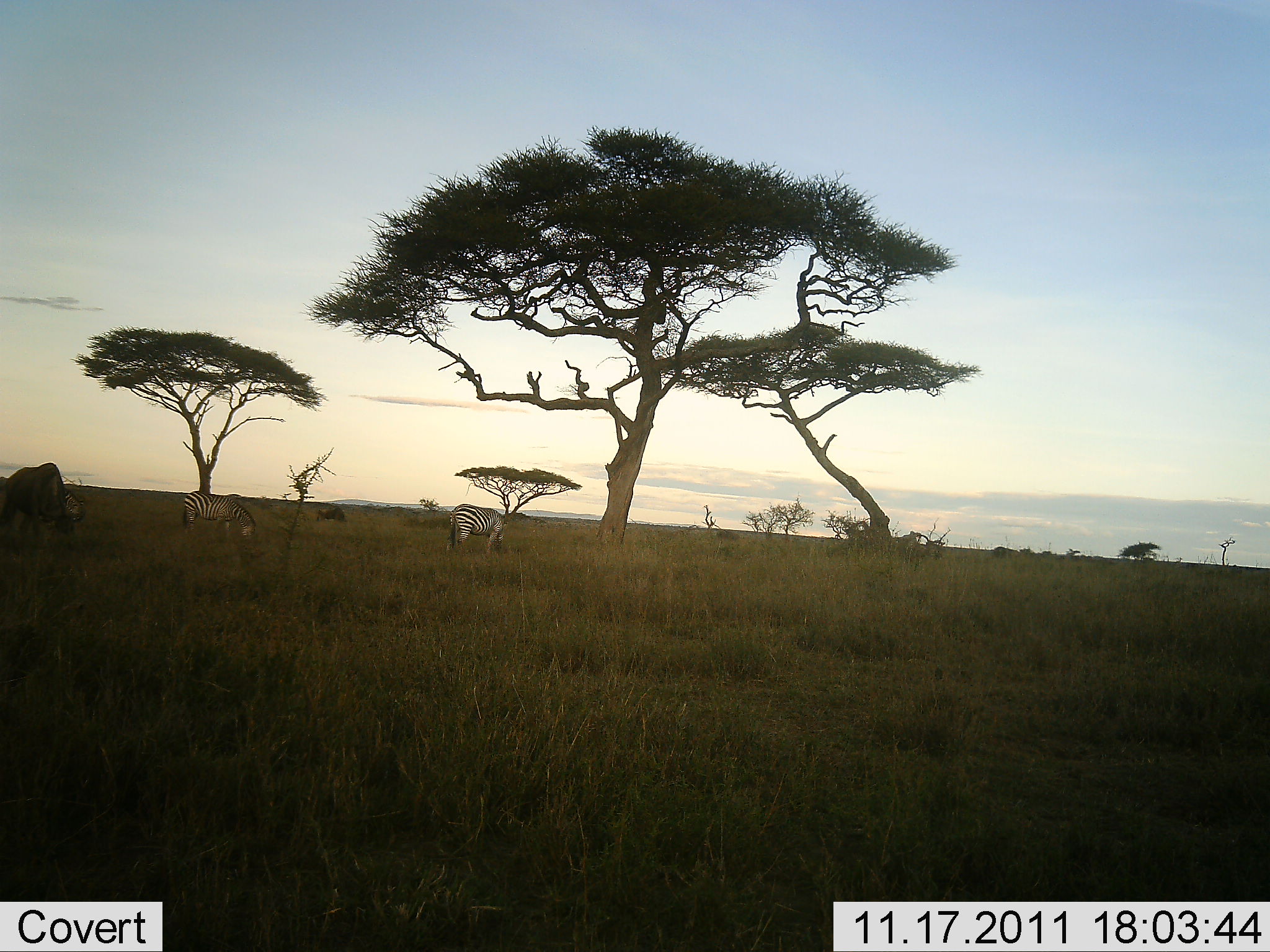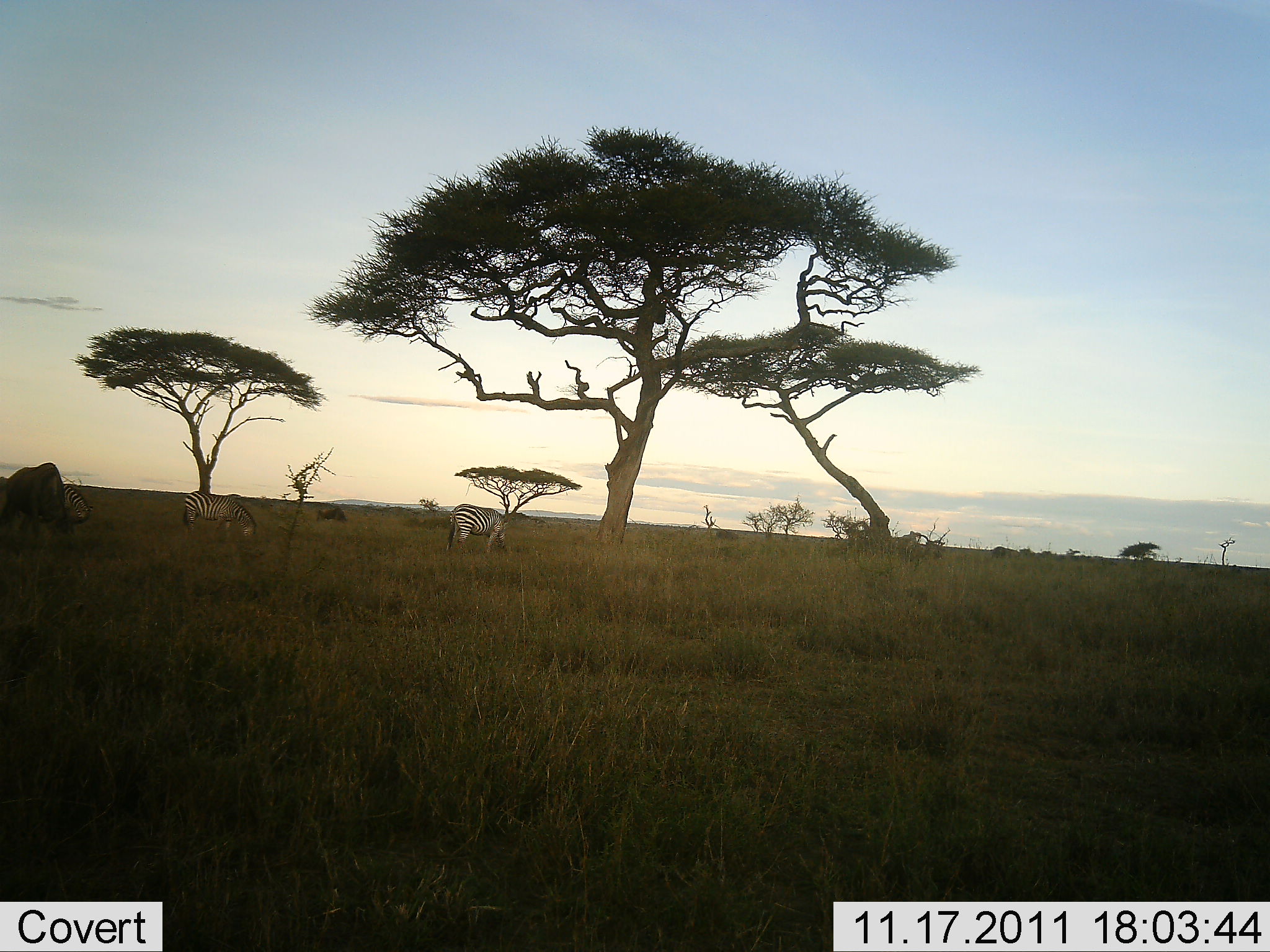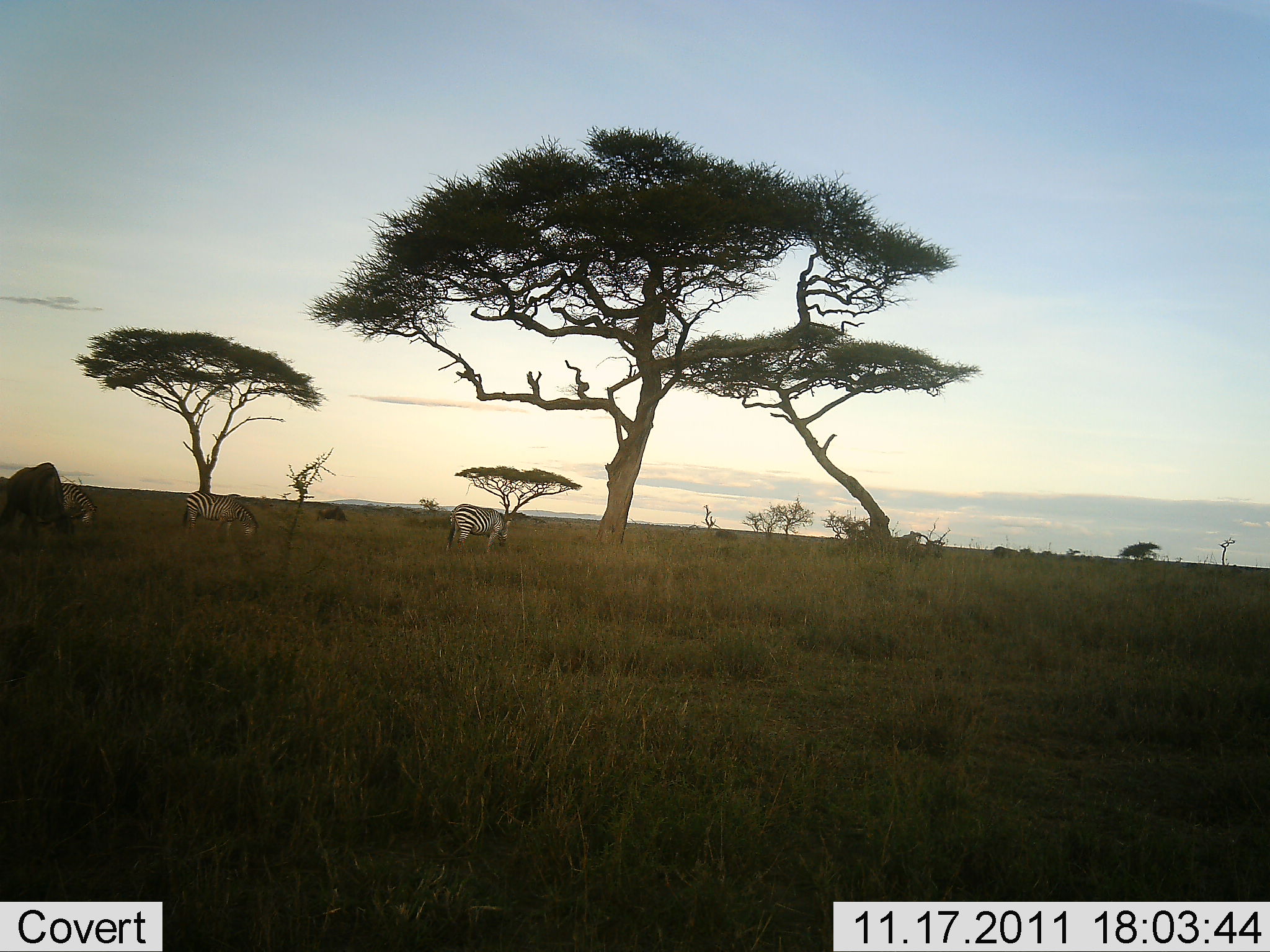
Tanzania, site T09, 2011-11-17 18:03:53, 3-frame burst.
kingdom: Animalia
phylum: Chordata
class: Mammalia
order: Artiodactyla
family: Bovidae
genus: Connochaetes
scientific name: Connochaetes taurinus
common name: blue wildebeest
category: wildebeest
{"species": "wildebeest (blue wildebeest) (Connochaetes taurinus)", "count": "1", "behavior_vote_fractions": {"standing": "30%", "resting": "0%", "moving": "0%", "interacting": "0%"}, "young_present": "0%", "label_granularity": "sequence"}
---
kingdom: Animalia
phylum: Chordata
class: Mammalia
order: Perissodactyla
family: Equidae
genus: Equus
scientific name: Equus quagga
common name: plains zebra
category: zebra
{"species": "zebra (plains zebra) (Equus quagga)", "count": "2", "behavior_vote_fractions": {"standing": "33%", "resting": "0%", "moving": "7%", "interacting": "0%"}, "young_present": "0%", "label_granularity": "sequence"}